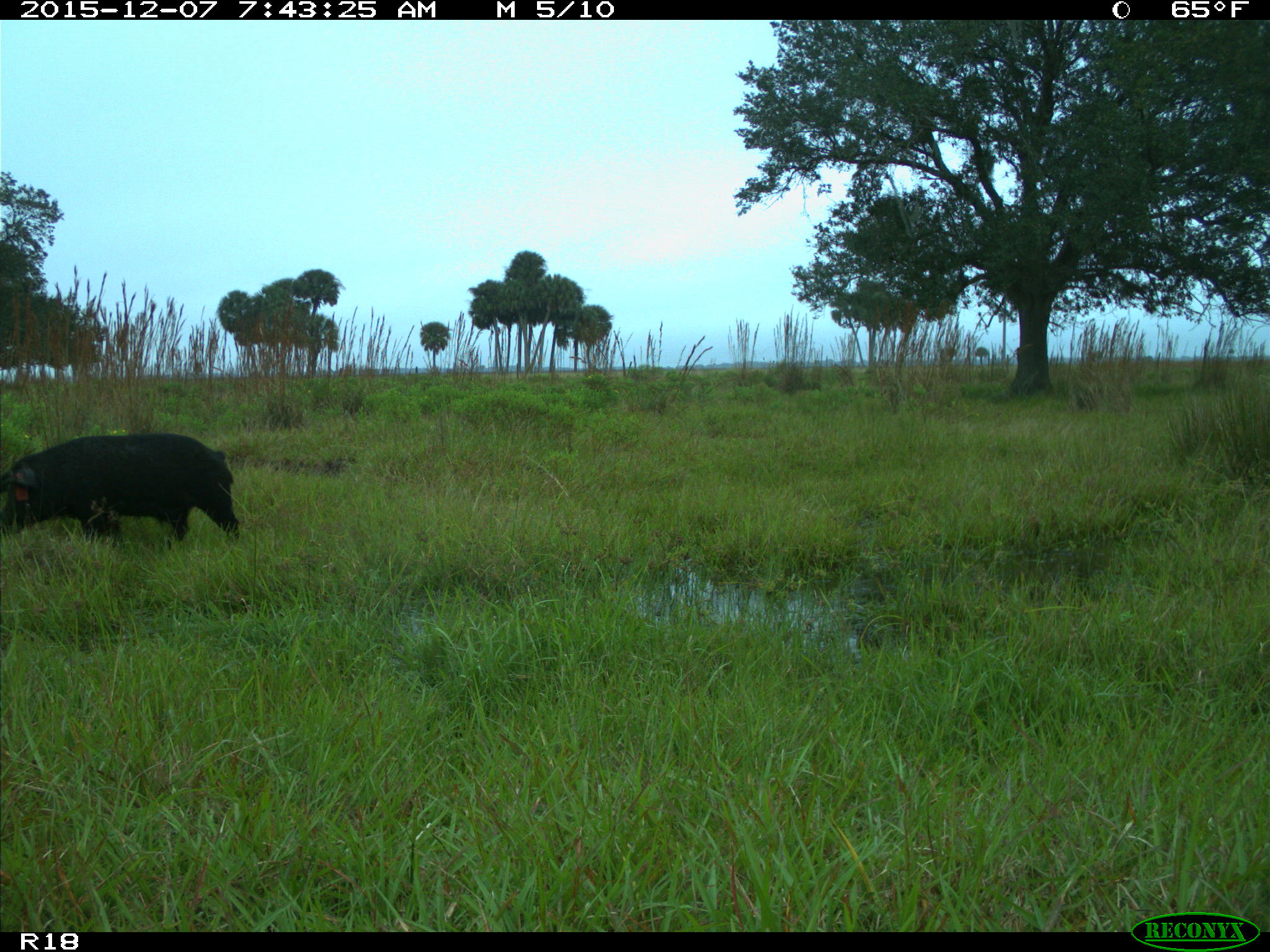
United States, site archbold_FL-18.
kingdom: Animalia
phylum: Chordata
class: Mammalia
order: Artiodactyla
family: Suidae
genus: Sus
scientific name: Sus scrofa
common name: wild boar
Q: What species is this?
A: Sus scrofa (wild boar).